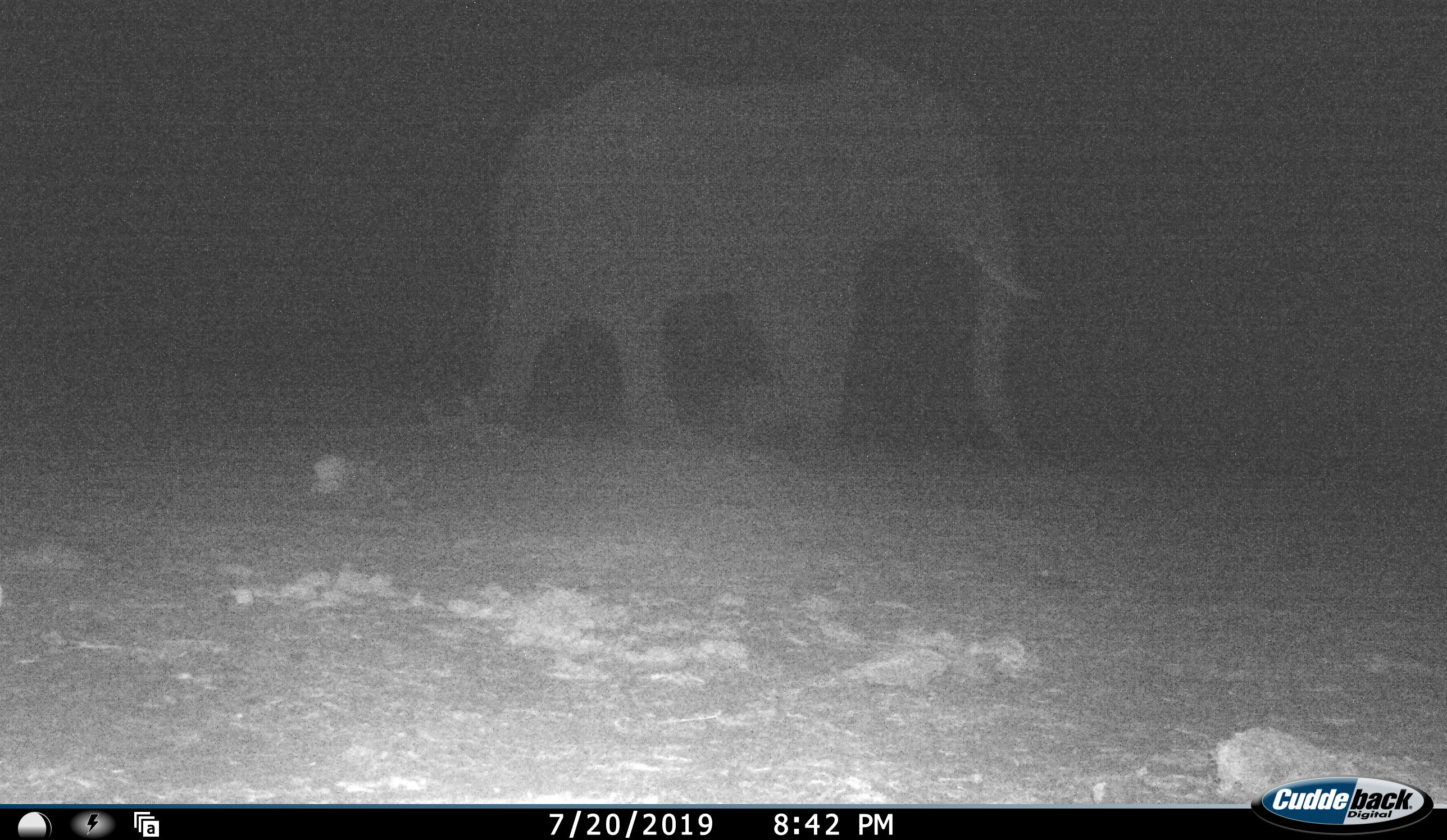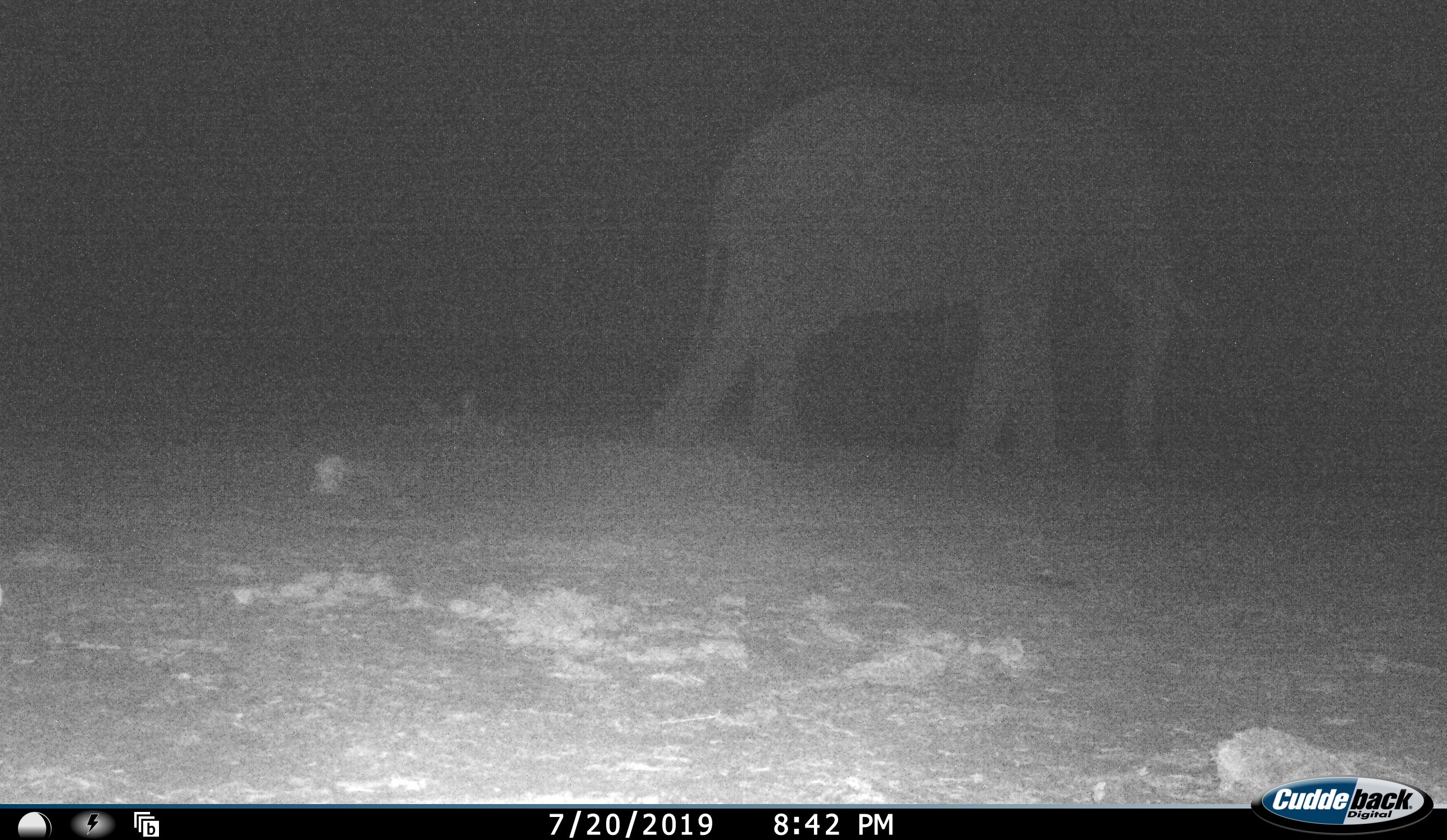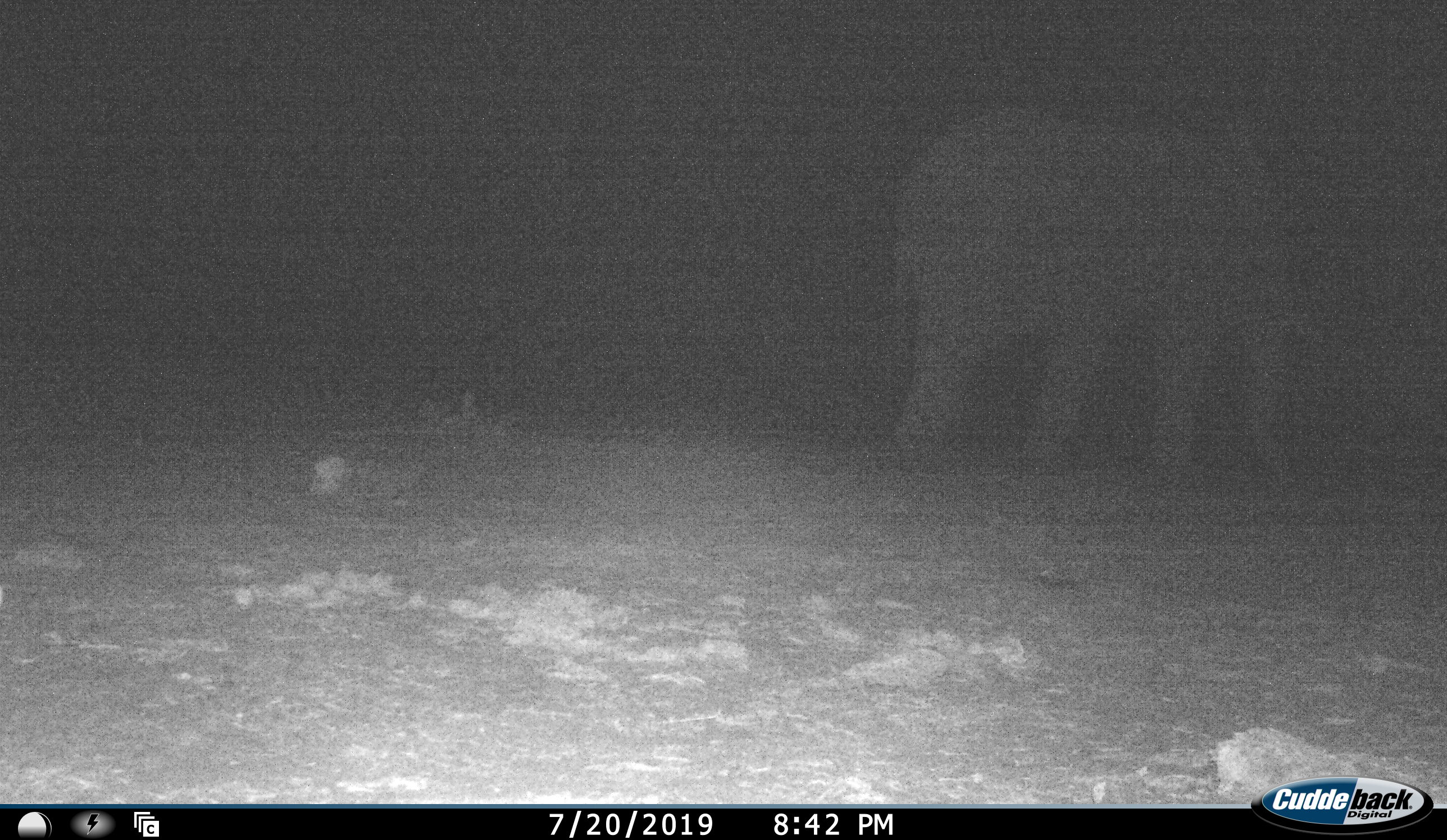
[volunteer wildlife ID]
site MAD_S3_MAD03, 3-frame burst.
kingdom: Animalia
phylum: Chordata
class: Mammalia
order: Proboscidea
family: Elephantidae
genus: Loxodonta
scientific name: Loxodonta africana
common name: african bush elephant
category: elephant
Elephant (african bush elephant) (Loxodonta africana), count 1. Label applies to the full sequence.